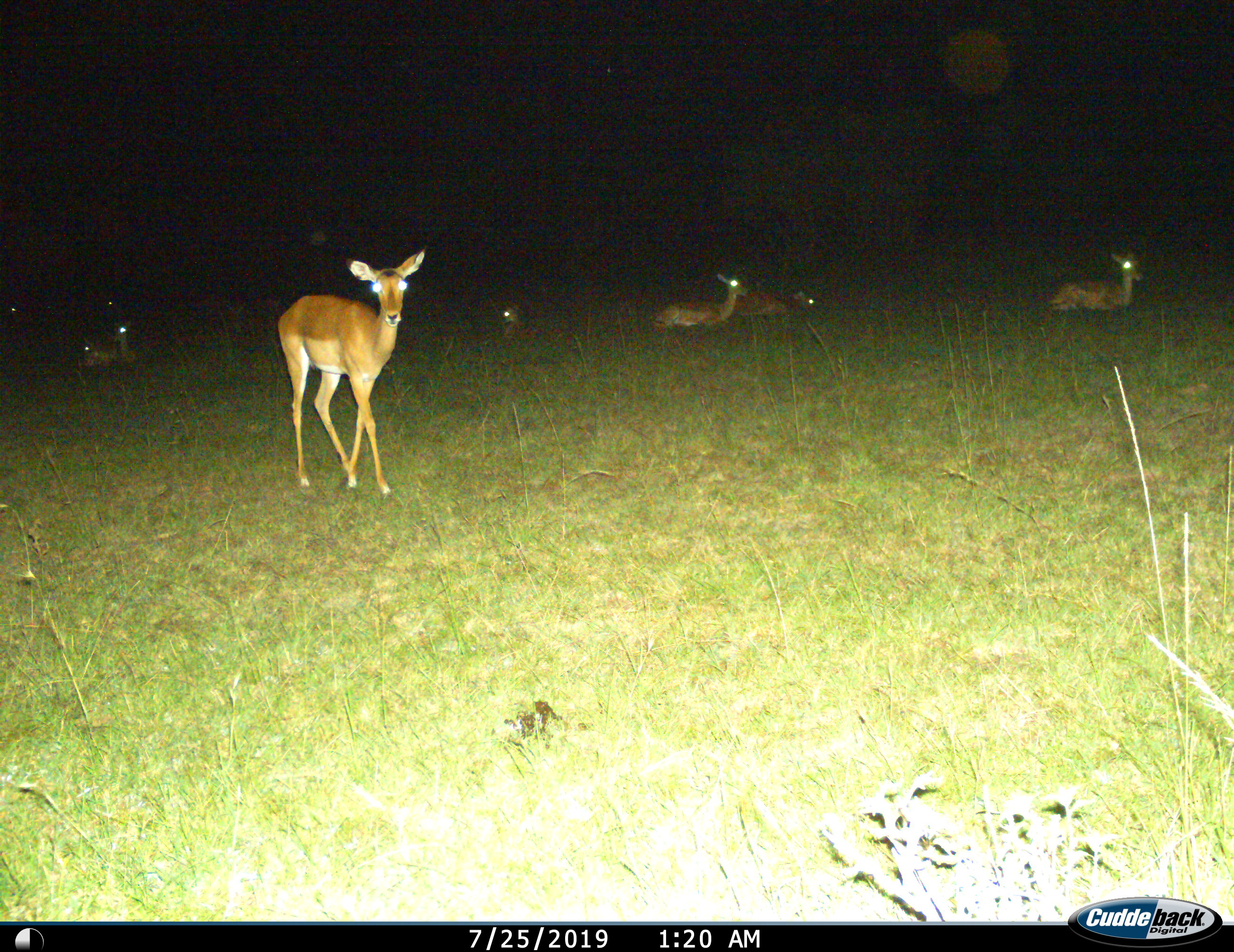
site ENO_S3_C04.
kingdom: Animalia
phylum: Chordata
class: Mammalia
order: Artiodactyla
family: Bovidae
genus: Aepyceros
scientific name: Aepyceros melampus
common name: impala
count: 9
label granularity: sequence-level